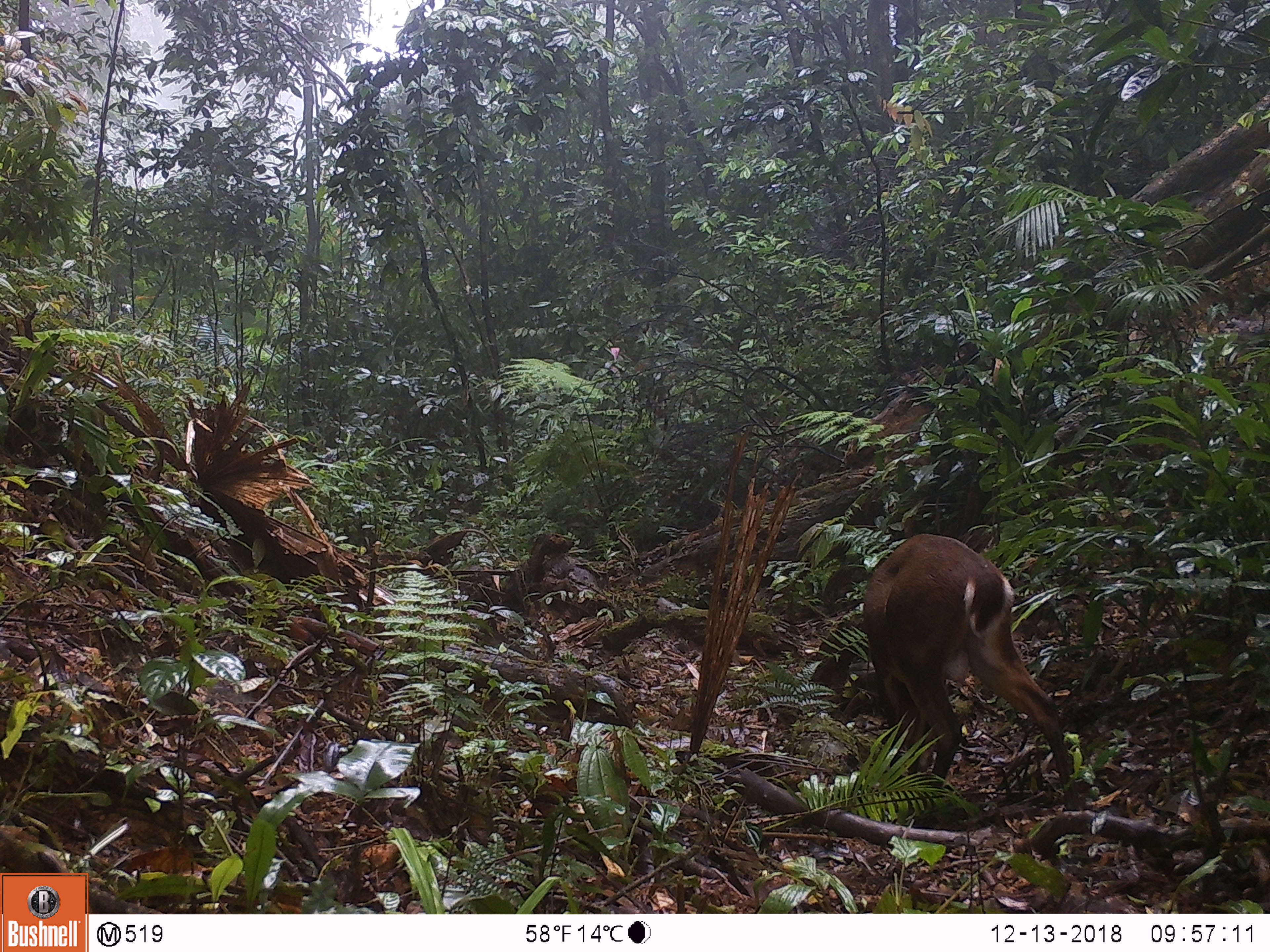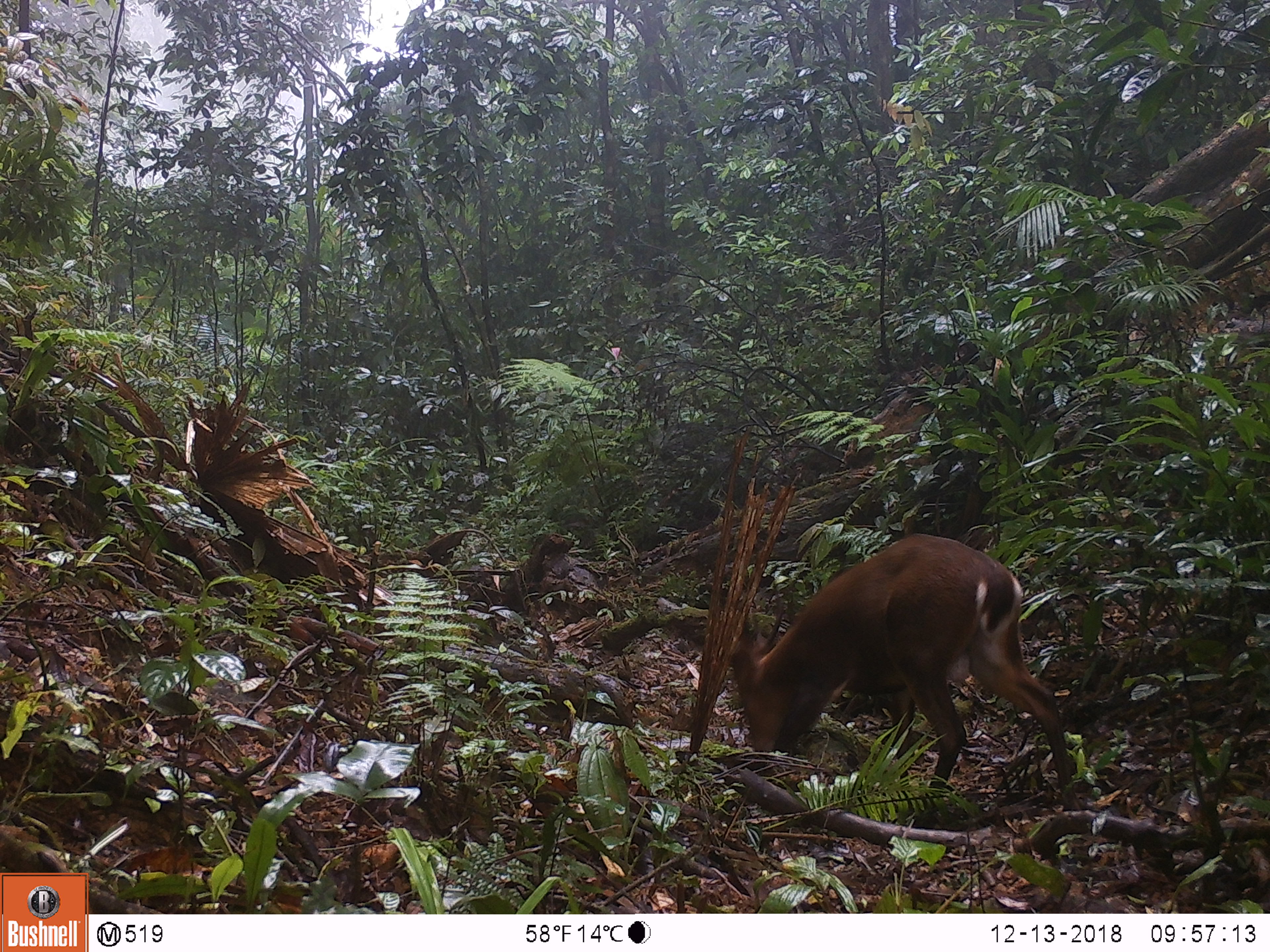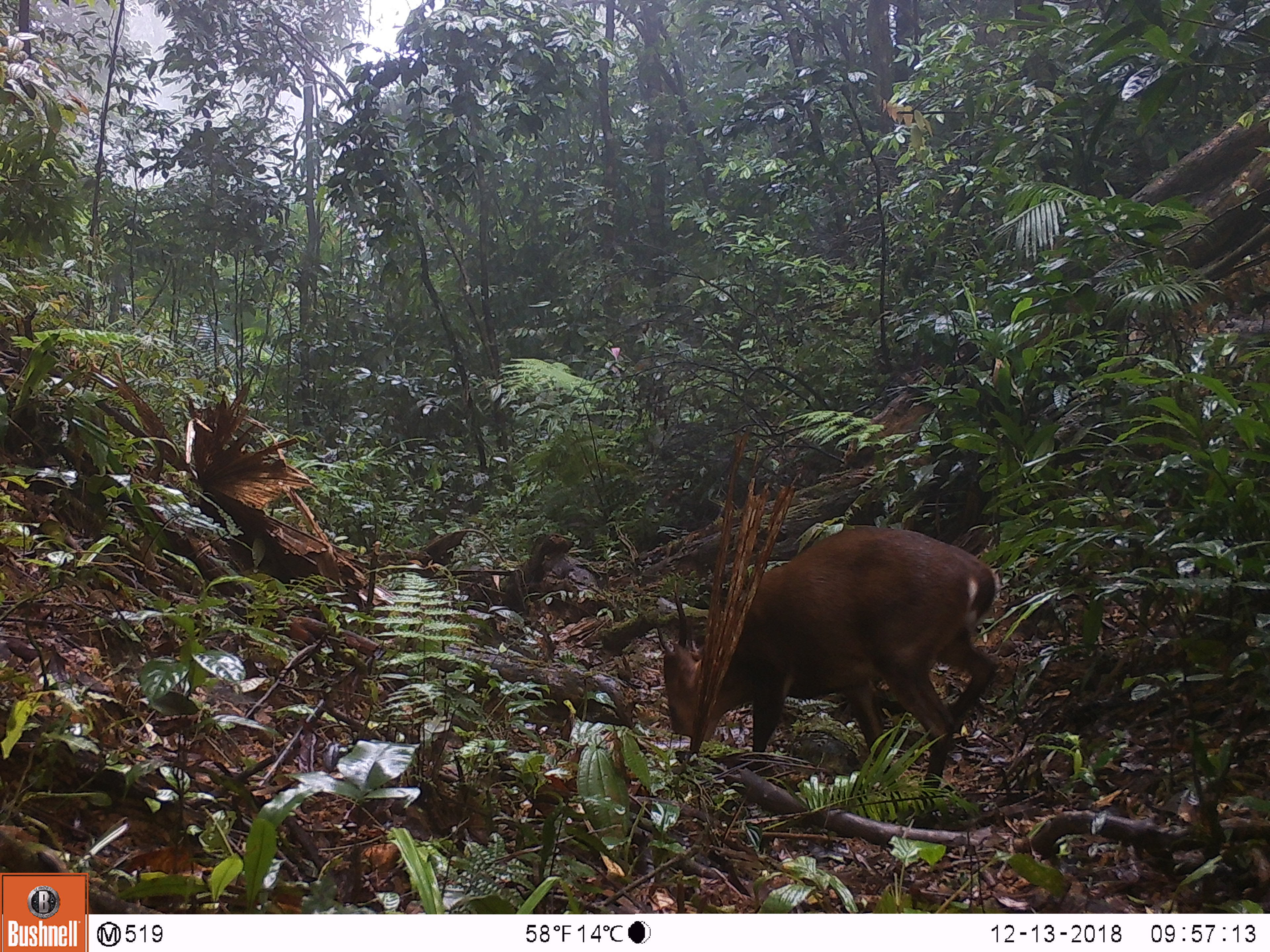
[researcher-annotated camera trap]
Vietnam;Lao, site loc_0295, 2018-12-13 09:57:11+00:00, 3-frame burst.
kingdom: Animalia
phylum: Chordata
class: Mammalia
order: Artiodactyla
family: Cervidae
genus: Muntiacus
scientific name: Muntiacus vuquangensis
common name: large-antlered muntjac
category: large antlered muntjac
Large antlered muntjac (large-antlered muntjac) (Muntiacus vuquangensis). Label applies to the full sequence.